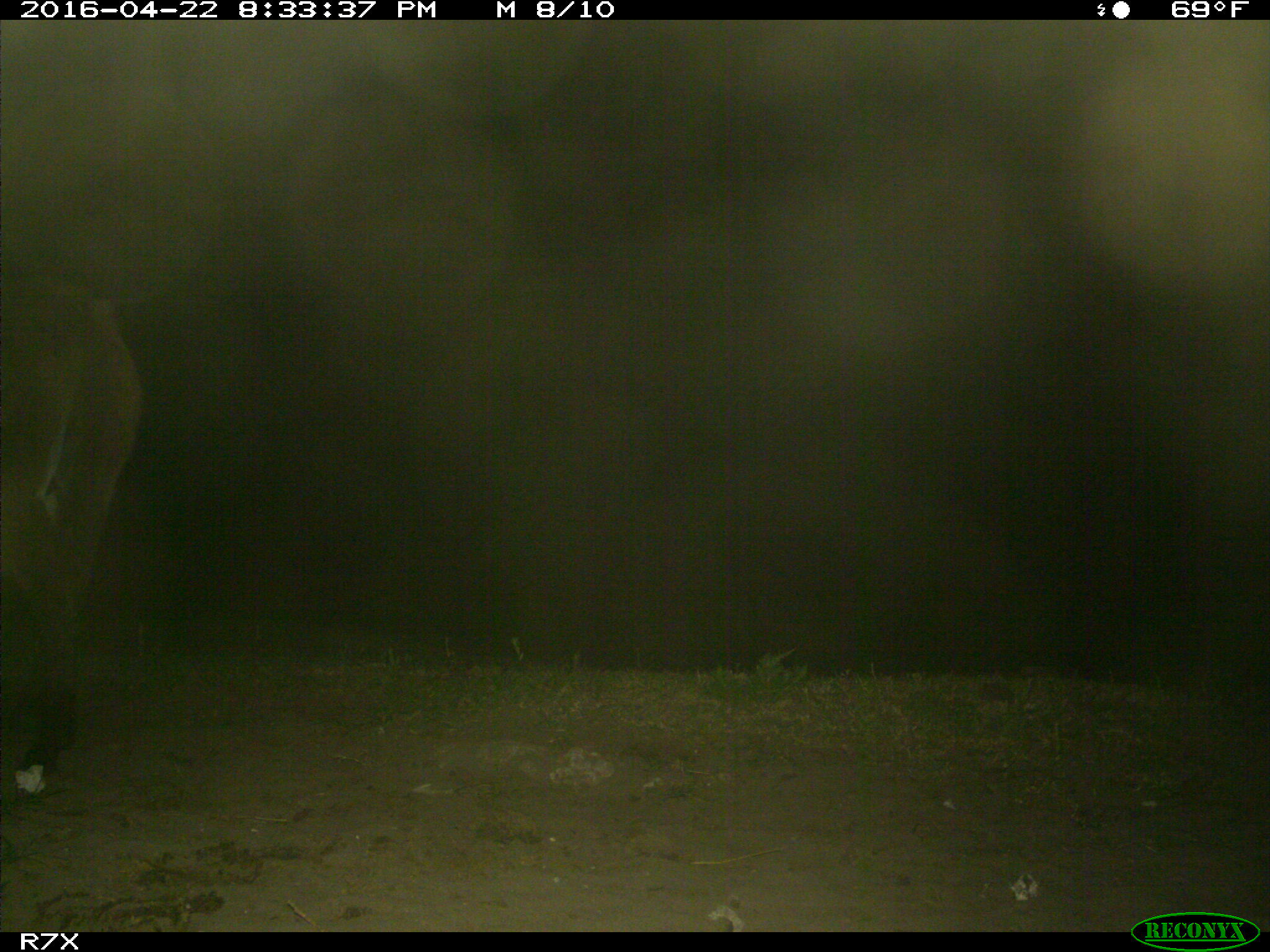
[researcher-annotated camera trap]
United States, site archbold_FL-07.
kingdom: Animalia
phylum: Chordata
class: Mammalia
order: Artiodactyla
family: Bovidae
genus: Bos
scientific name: Bos taurus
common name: domestic cow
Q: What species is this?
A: Bos taurus (domestic cow).